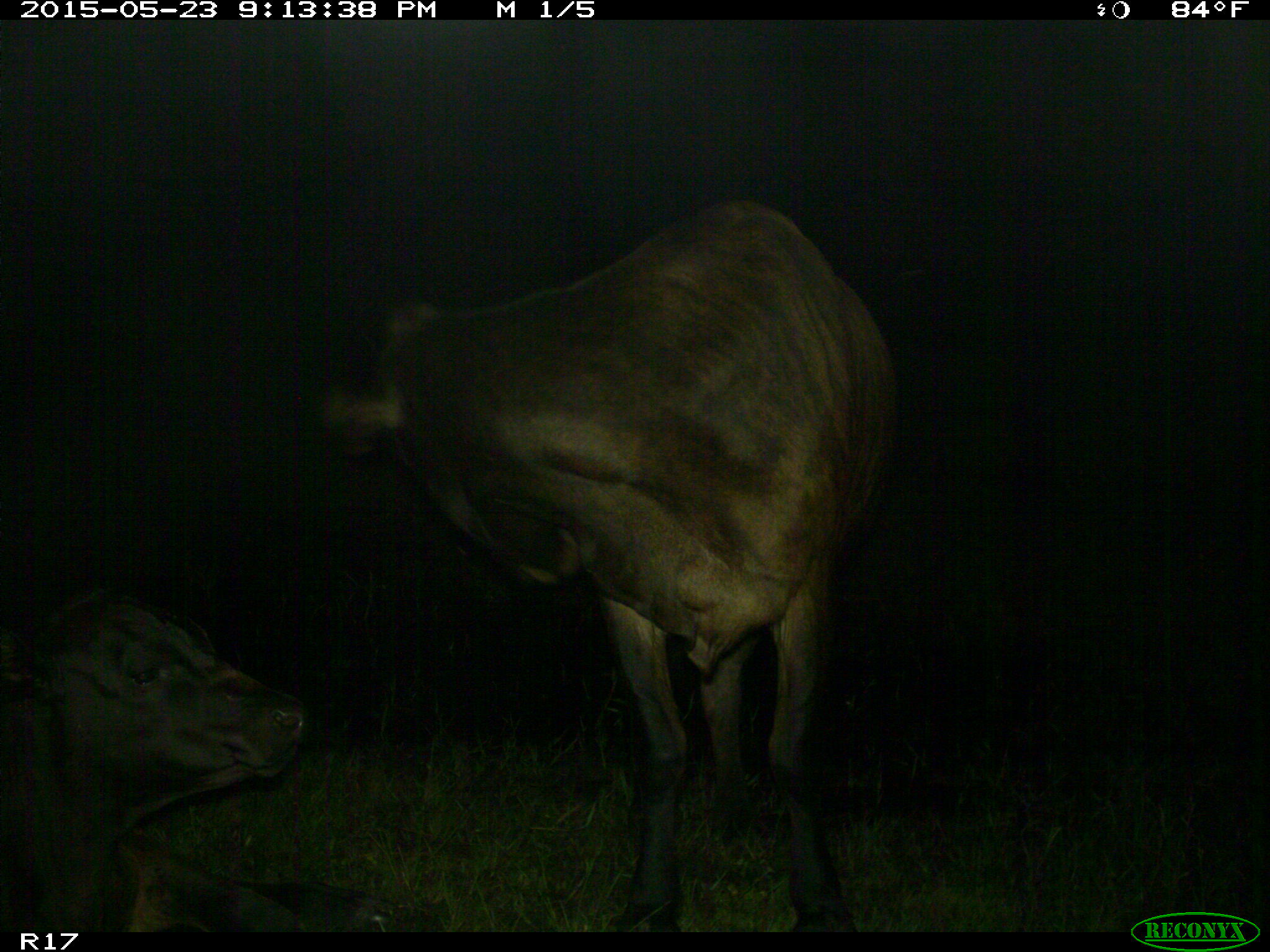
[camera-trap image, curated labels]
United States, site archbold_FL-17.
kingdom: Animalia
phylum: Chordata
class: Mammalia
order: Artiodactyla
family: Bovidae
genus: Bos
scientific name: Bos taurus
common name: domestic cow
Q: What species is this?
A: Bos taurus (domestic cow).